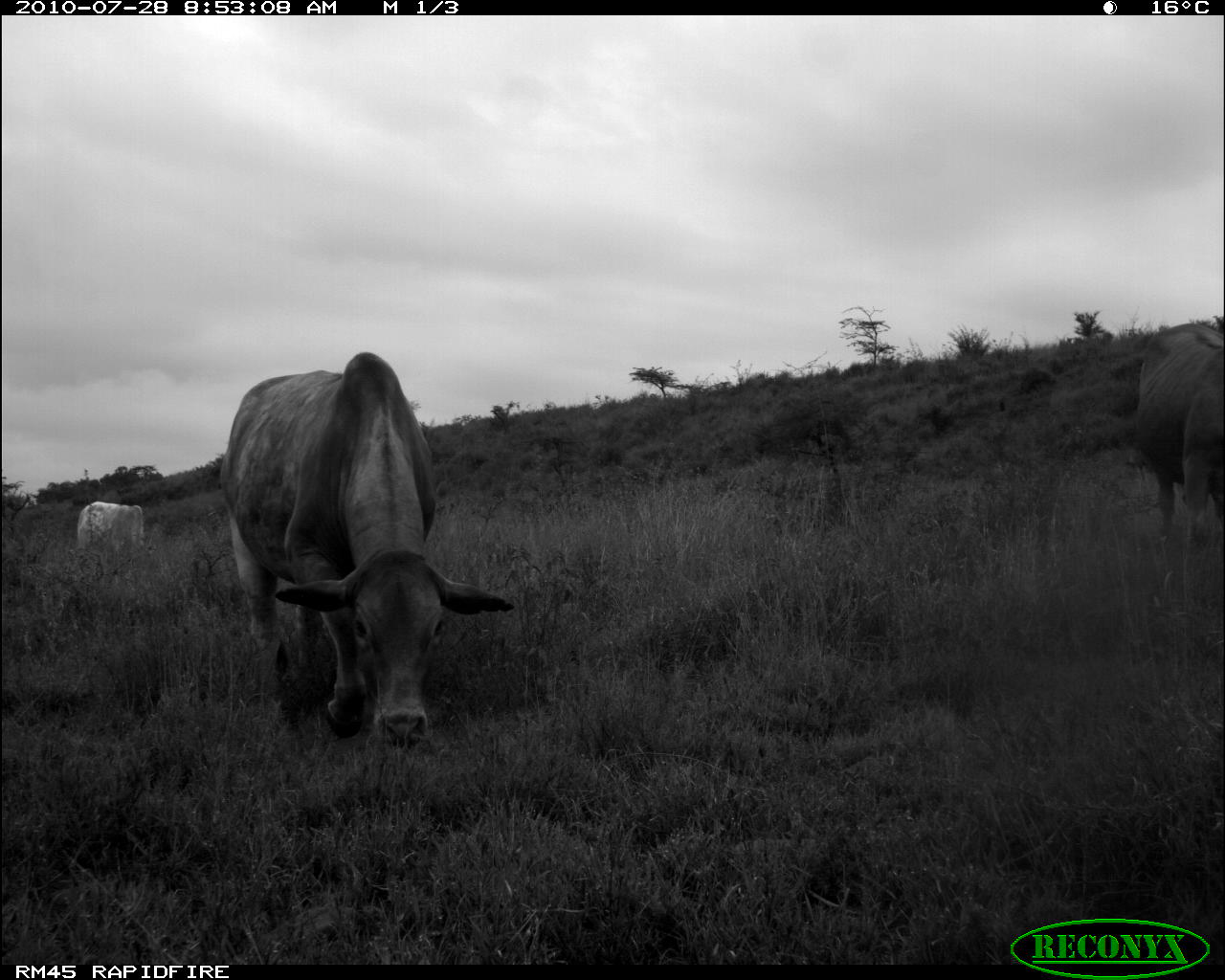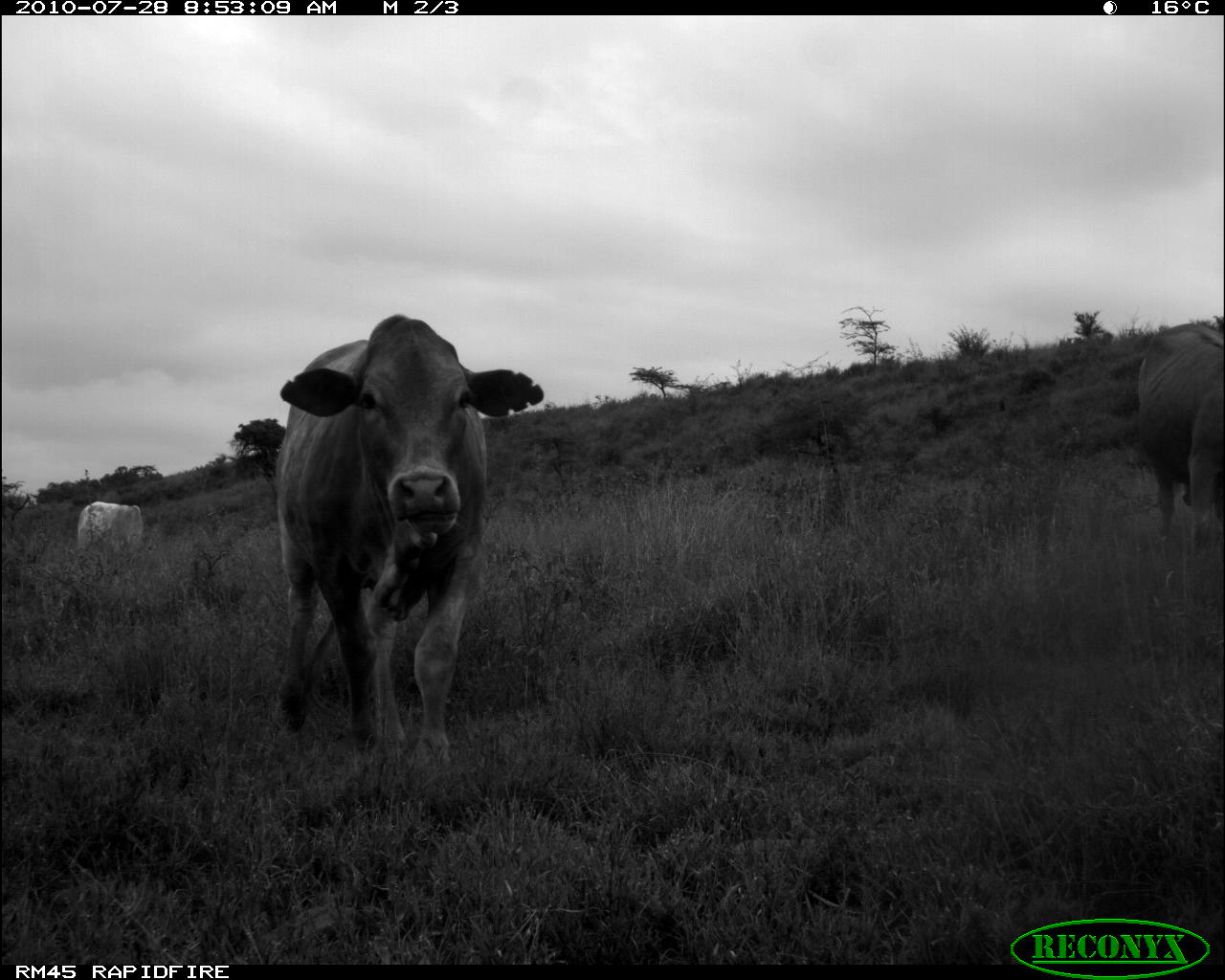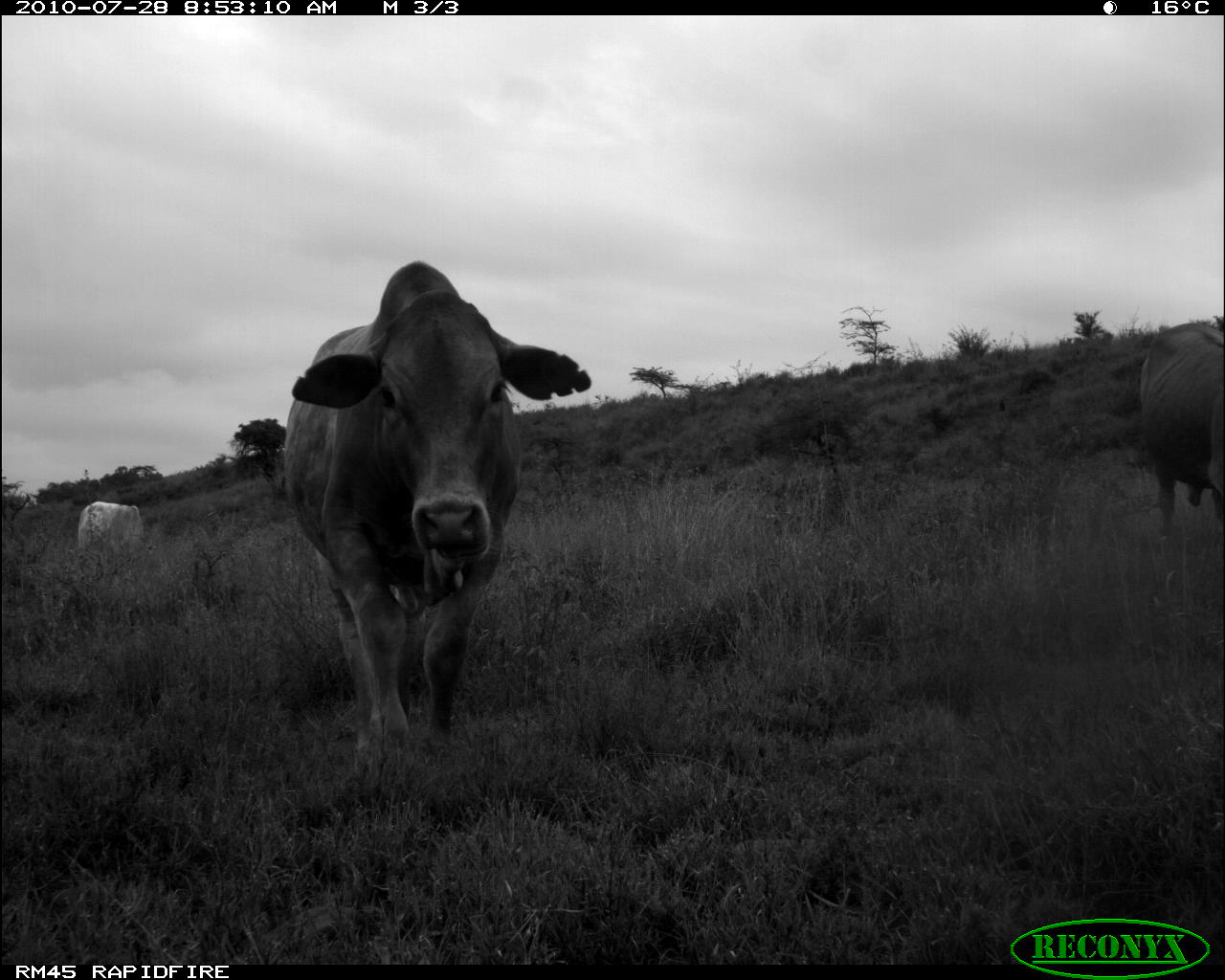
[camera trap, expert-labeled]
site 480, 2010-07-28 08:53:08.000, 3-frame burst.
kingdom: Animalia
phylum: Chordata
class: Mammalia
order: Artiodactyla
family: Bovidae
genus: Bos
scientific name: Bos taurus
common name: domestic cattle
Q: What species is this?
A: Bos taurus (domestic cattle).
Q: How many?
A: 3.